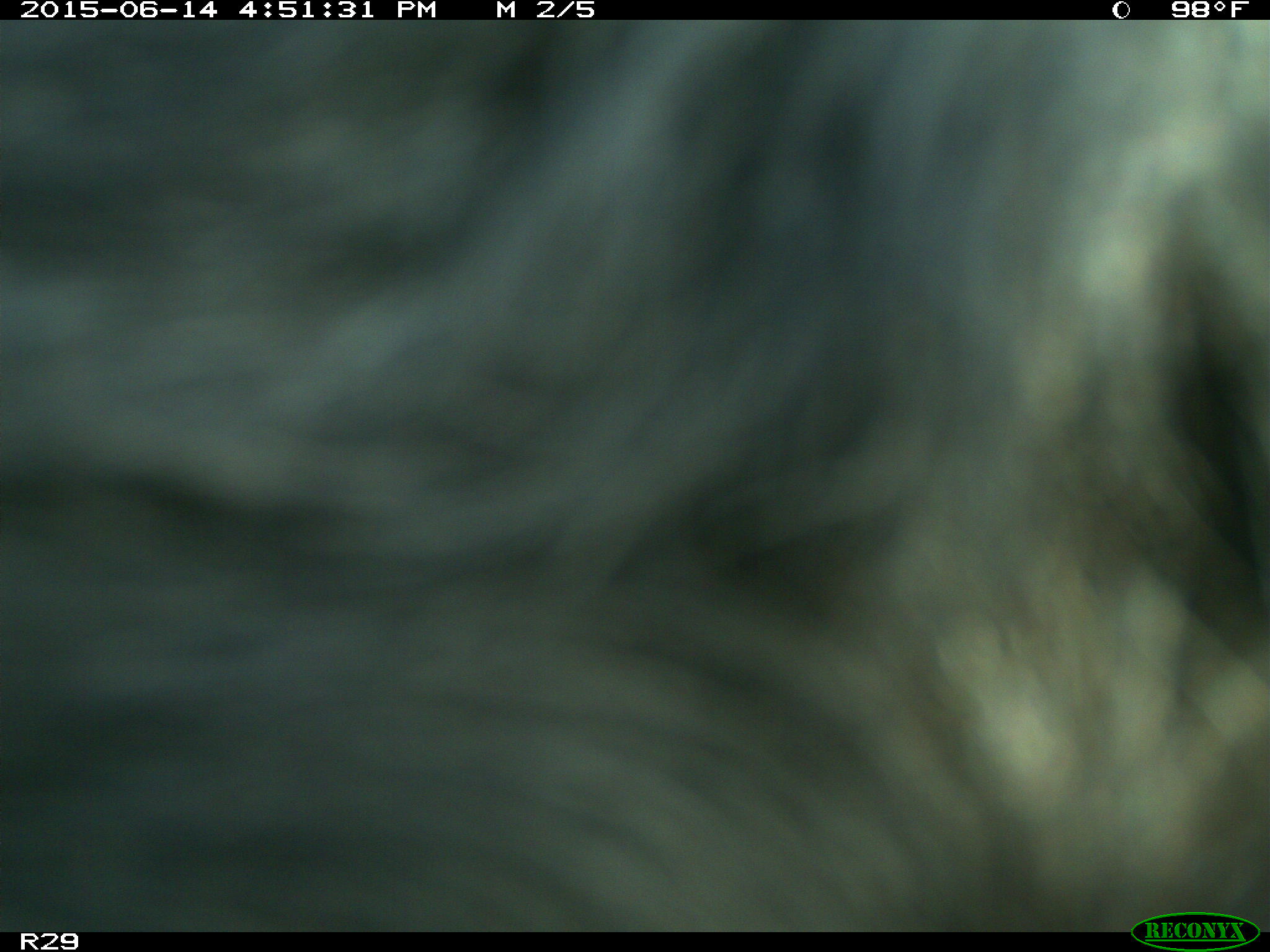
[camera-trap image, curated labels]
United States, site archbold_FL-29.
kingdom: Animalia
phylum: Chordata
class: Mammalia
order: Artiodactyla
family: Bovidae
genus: Bos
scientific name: Bos taurus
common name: domestic cow